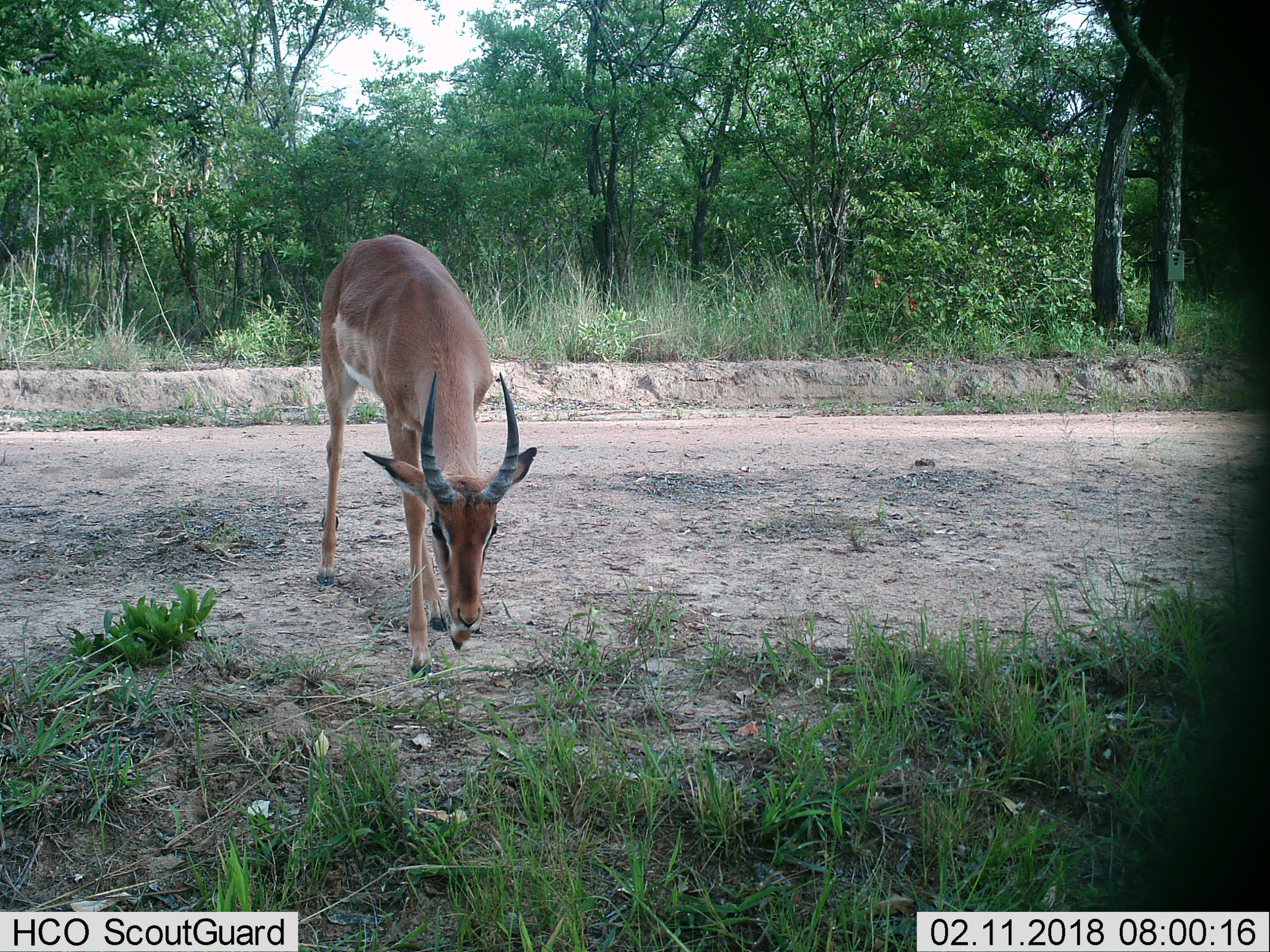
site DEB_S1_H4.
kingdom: Animalia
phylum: Chordata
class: Mammalia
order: Artiodactyla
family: Bovidae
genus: Aepyceros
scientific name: Aepyceros melampus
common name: impala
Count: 1.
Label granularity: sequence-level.